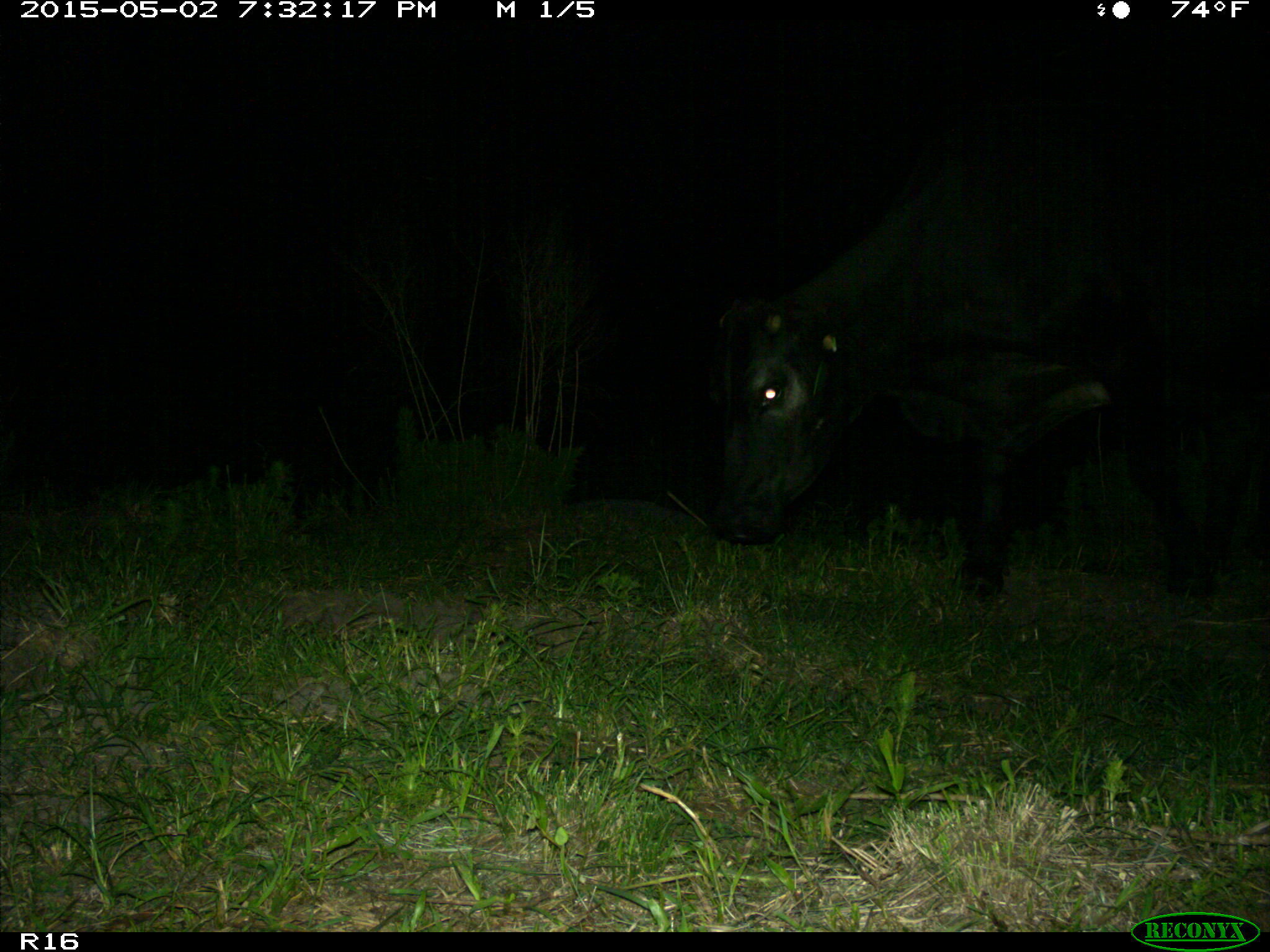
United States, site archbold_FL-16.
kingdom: Animalia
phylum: Chordata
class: Mammalia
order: Artiodactyla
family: Bovidae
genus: Bos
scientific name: Bos taurus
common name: domestic cow